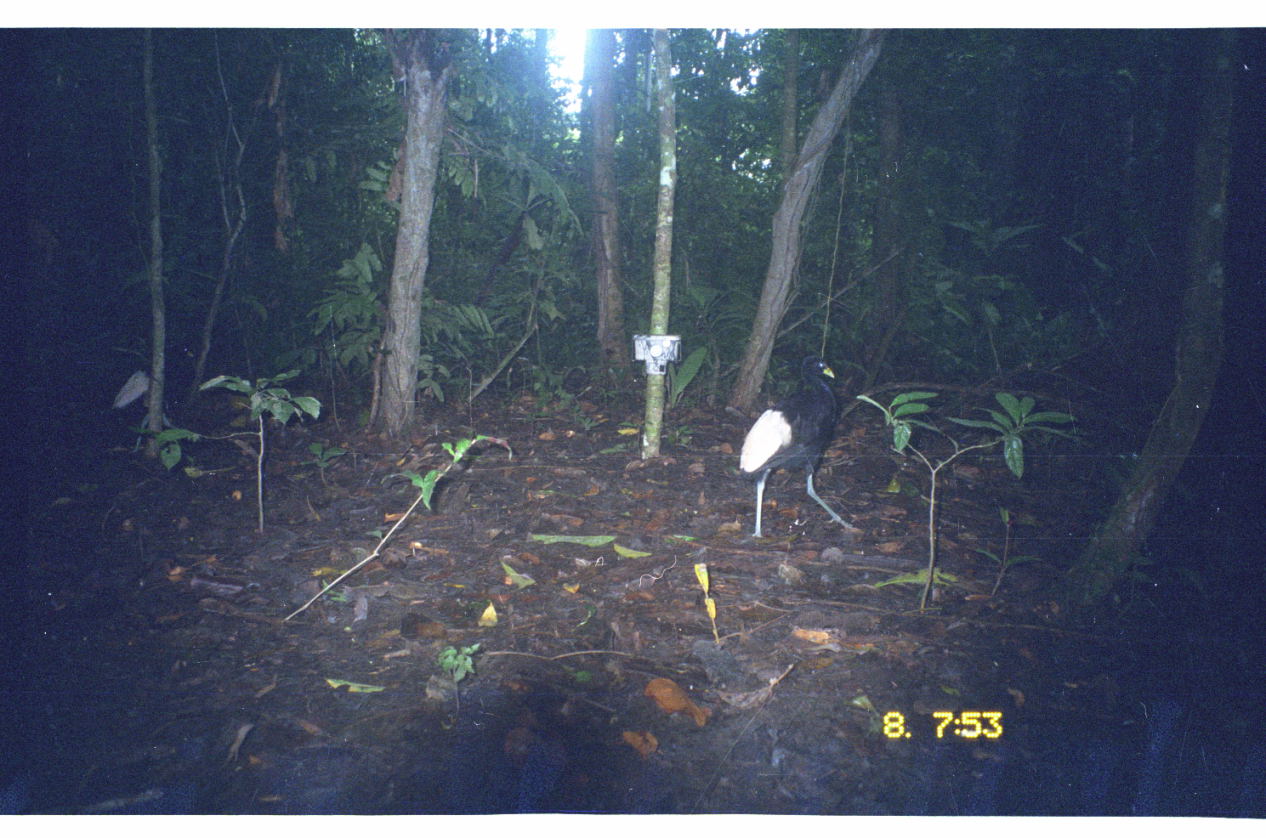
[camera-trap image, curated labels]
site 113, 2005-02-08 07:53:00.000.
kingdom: Animalia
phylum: Chordata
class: Aves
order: Gruiformes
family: Psophiidae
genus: Psophia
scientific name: Psophia leucoptera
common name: pale-winged trumpeter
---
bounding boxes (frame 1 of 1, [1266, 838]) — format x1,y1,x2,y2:
psophia leucoptera: 737,349,867,543